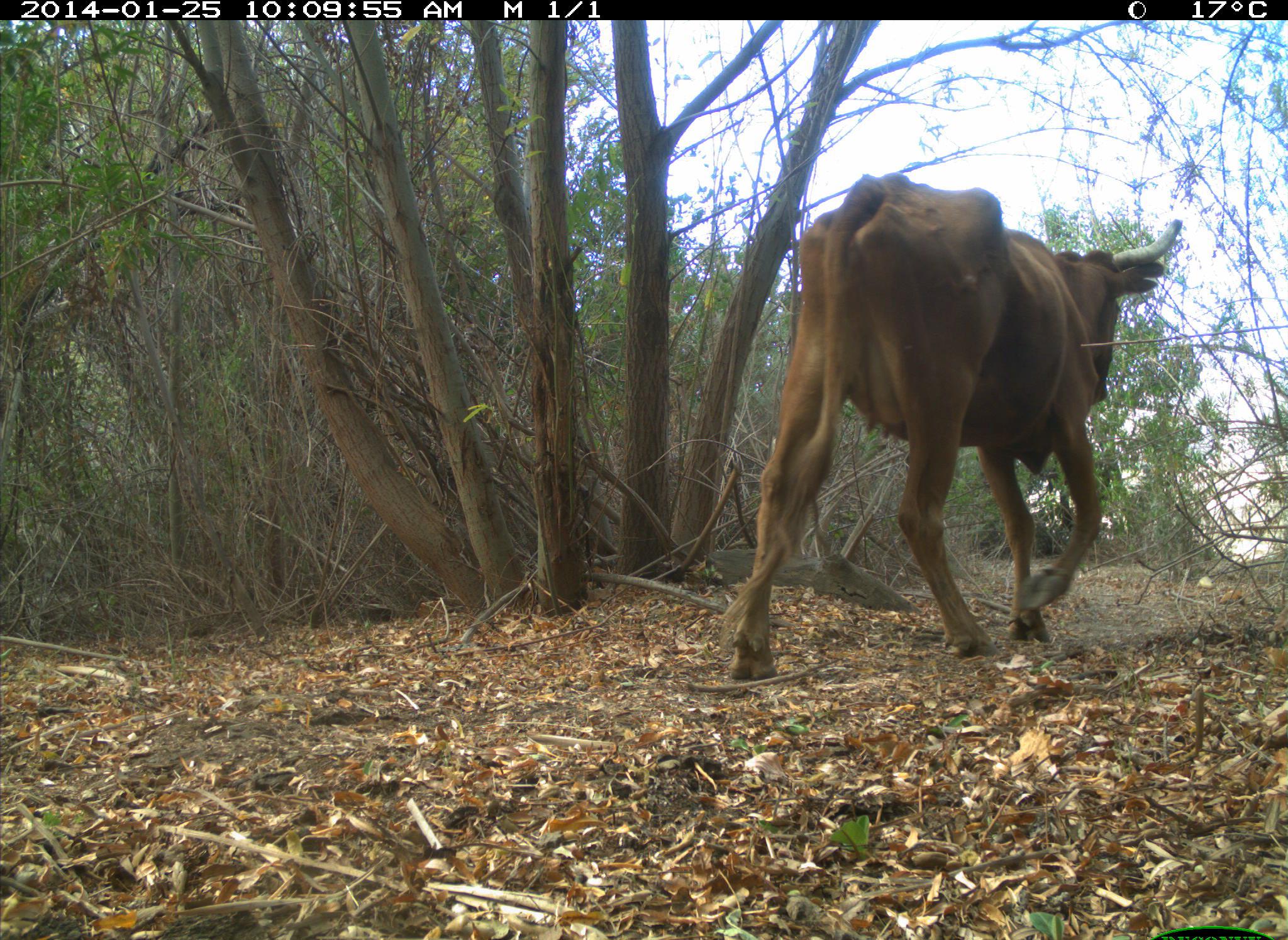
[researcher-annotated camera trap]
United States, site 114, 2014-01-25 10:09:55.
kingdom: Animalia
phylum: Chordata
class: Mammalia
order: Artiodactyla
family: Bovidae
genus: Bos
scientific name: Bos taurus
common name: cow